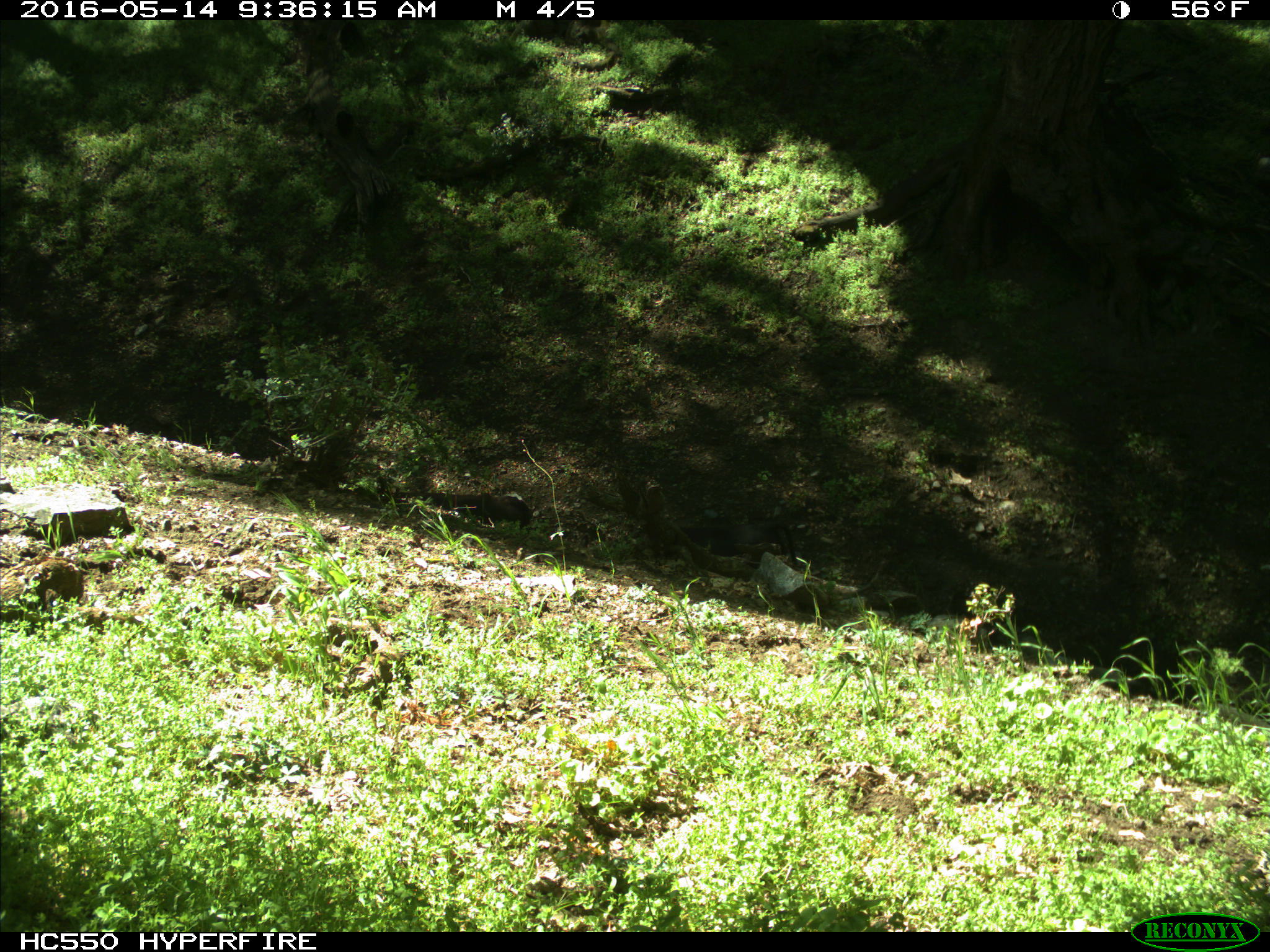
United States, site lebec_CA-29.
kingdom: Animalia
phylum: Chordata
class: Mammalia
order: Artiodactyla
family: Bovidae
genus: Bos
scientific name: Bos taurus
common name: domestic cow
Bos taurus (domestic cow).